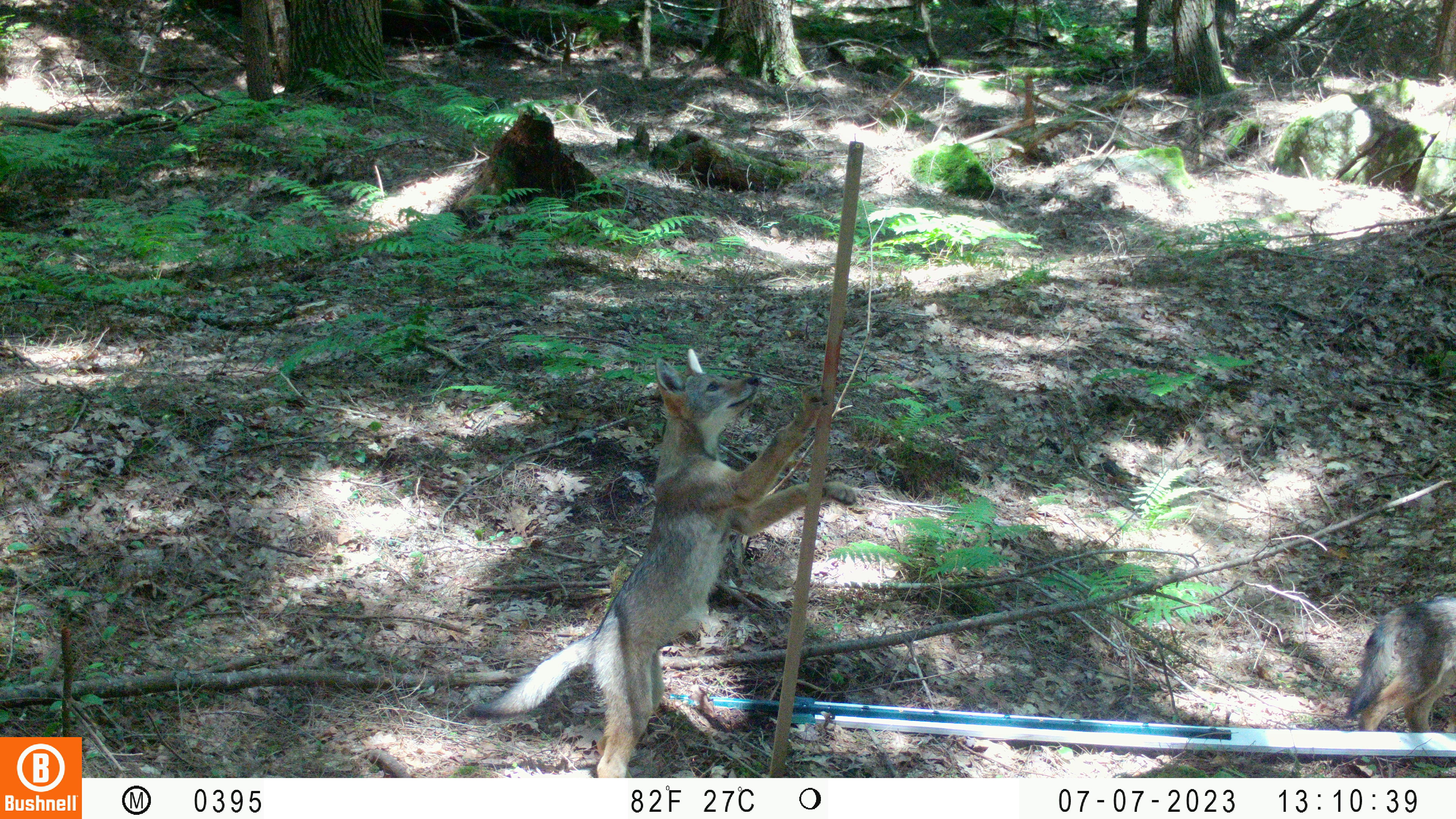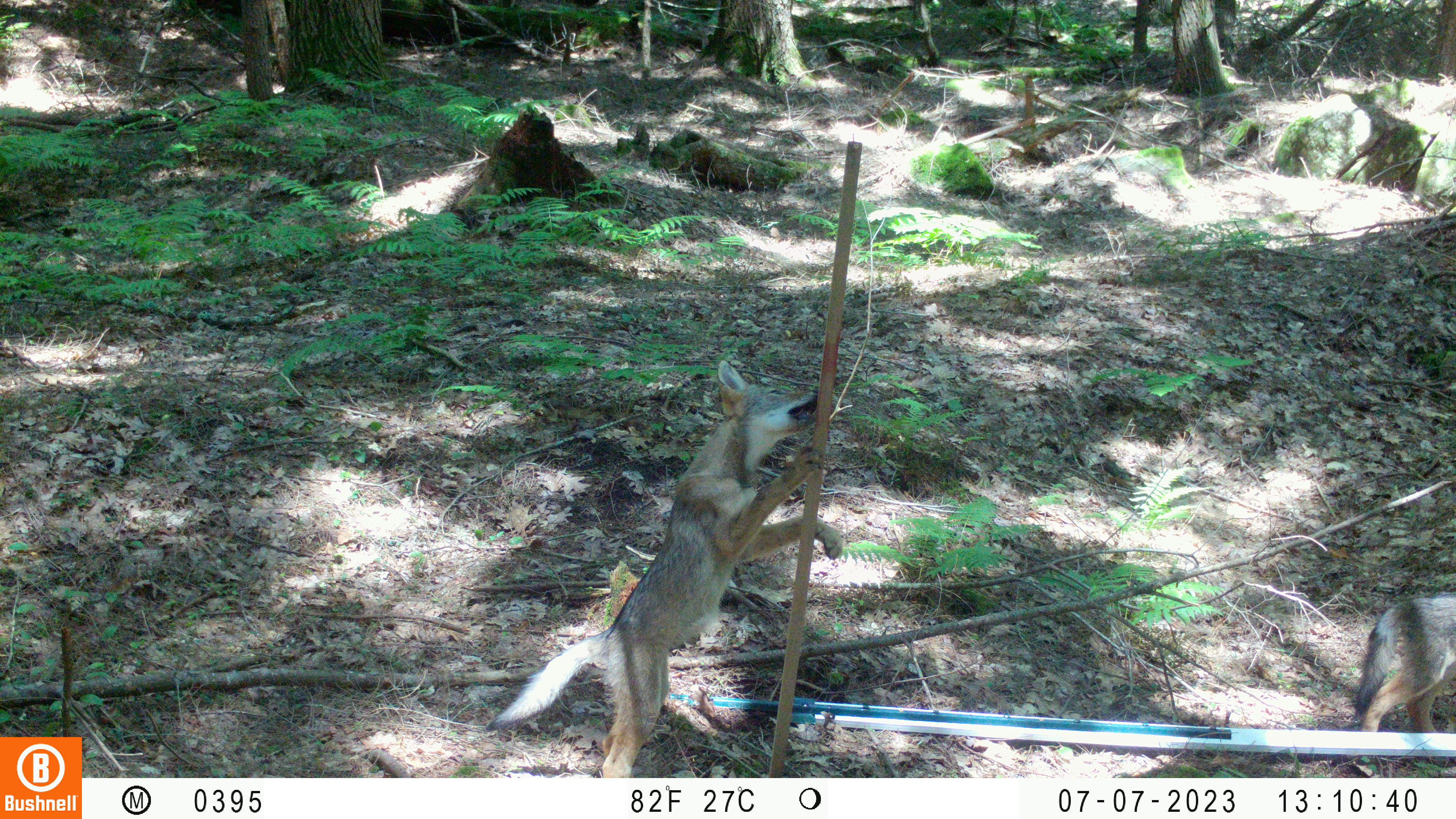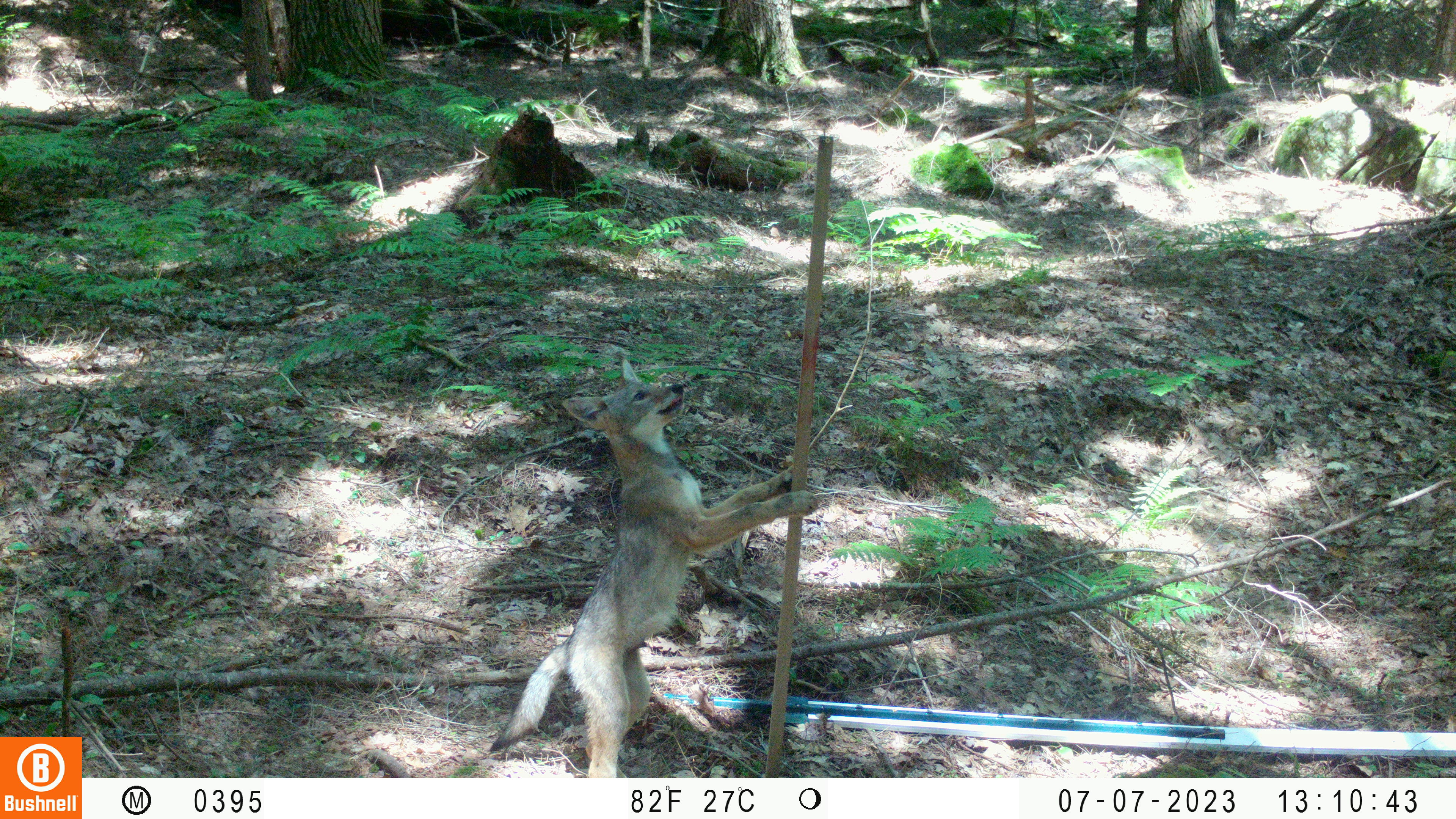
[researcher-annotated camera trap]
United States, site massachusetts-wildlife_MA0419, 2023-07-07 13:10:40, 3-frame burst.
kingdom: Animalia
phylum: Chordata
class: Mammalia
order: Carnivora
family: Canidae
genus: Urocyon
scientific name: Urocyon cinereoargenteus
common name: gray fox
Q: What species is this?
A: Gray fox (Urocyon cinereoargenteus).